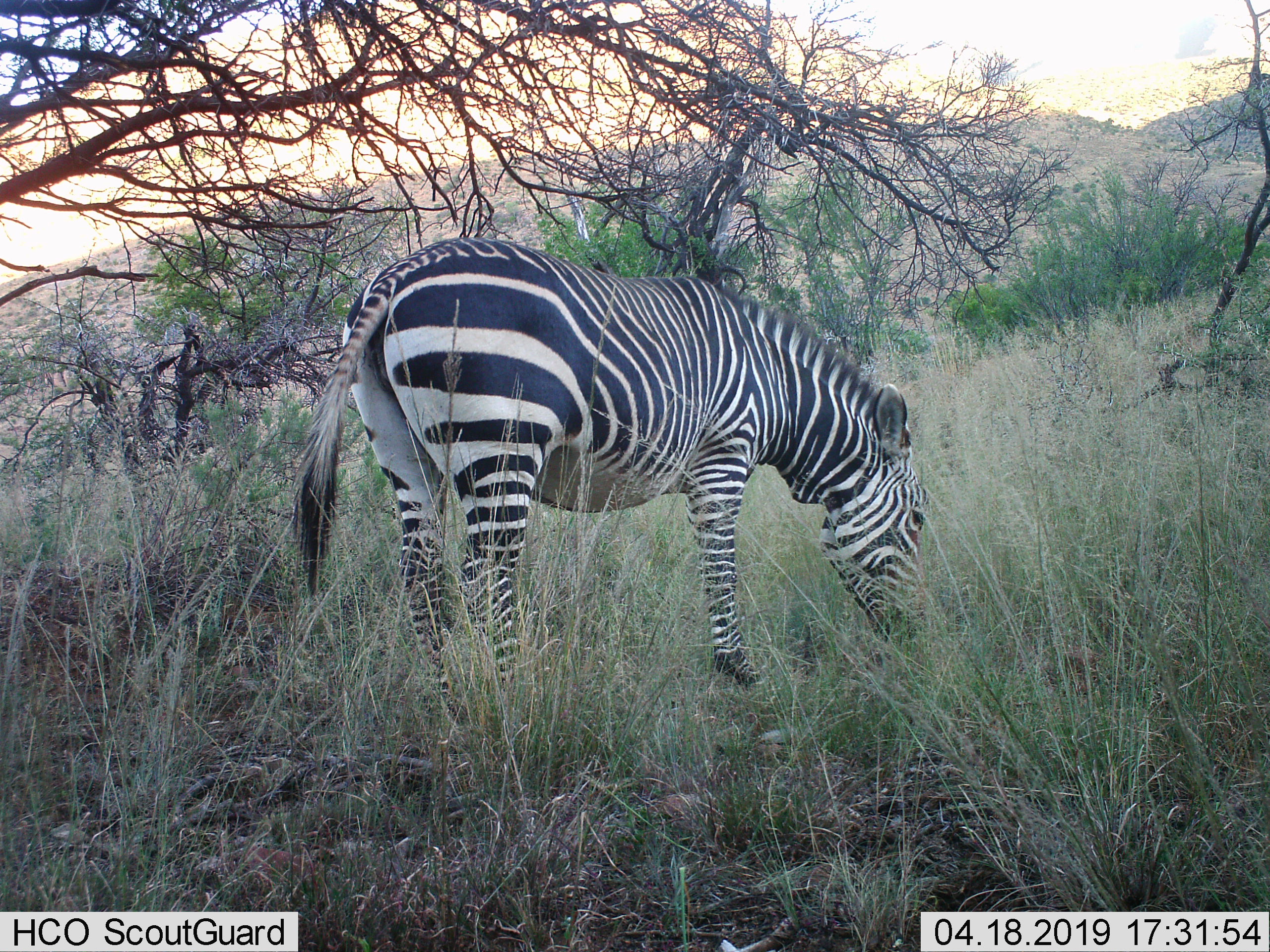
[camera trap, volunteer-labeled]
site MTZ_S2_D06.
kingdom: Animalia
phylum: Chordata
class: Mammalia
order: Perissodactyla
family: Equidae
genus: Equus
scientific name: Equus zebra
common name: mountain zebra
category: zebramountain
Zebramountain (mountain zebra) (Equus zebra), count 1. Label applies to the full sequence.